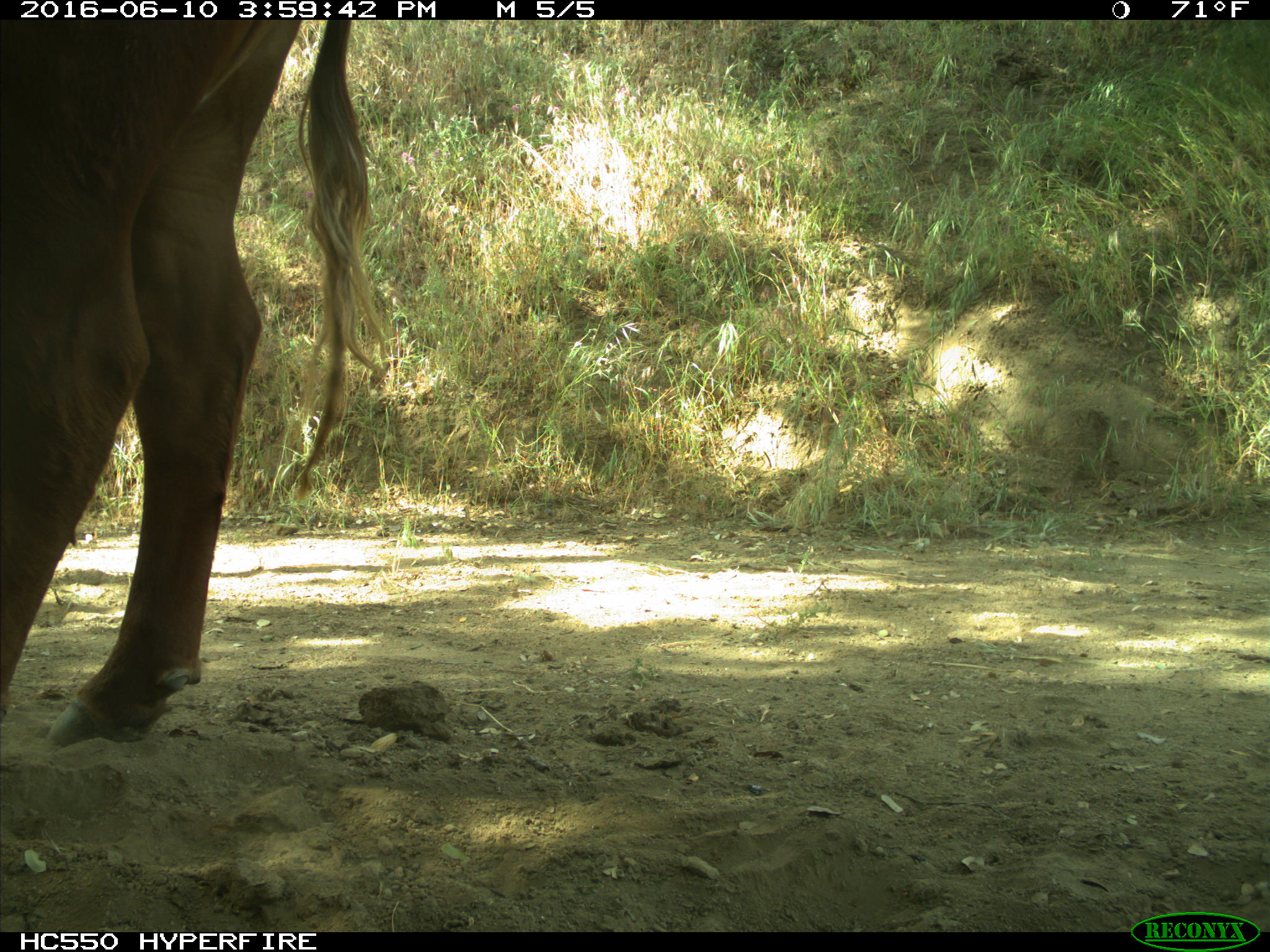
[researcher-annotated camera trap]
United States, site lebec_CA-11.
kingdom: Animalia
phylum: Chordata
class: Mammalia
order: Artiodactyla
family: Bovidae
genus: Bos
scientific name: Bos taurus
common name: domestic cow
Bos taurus (domestic cow).